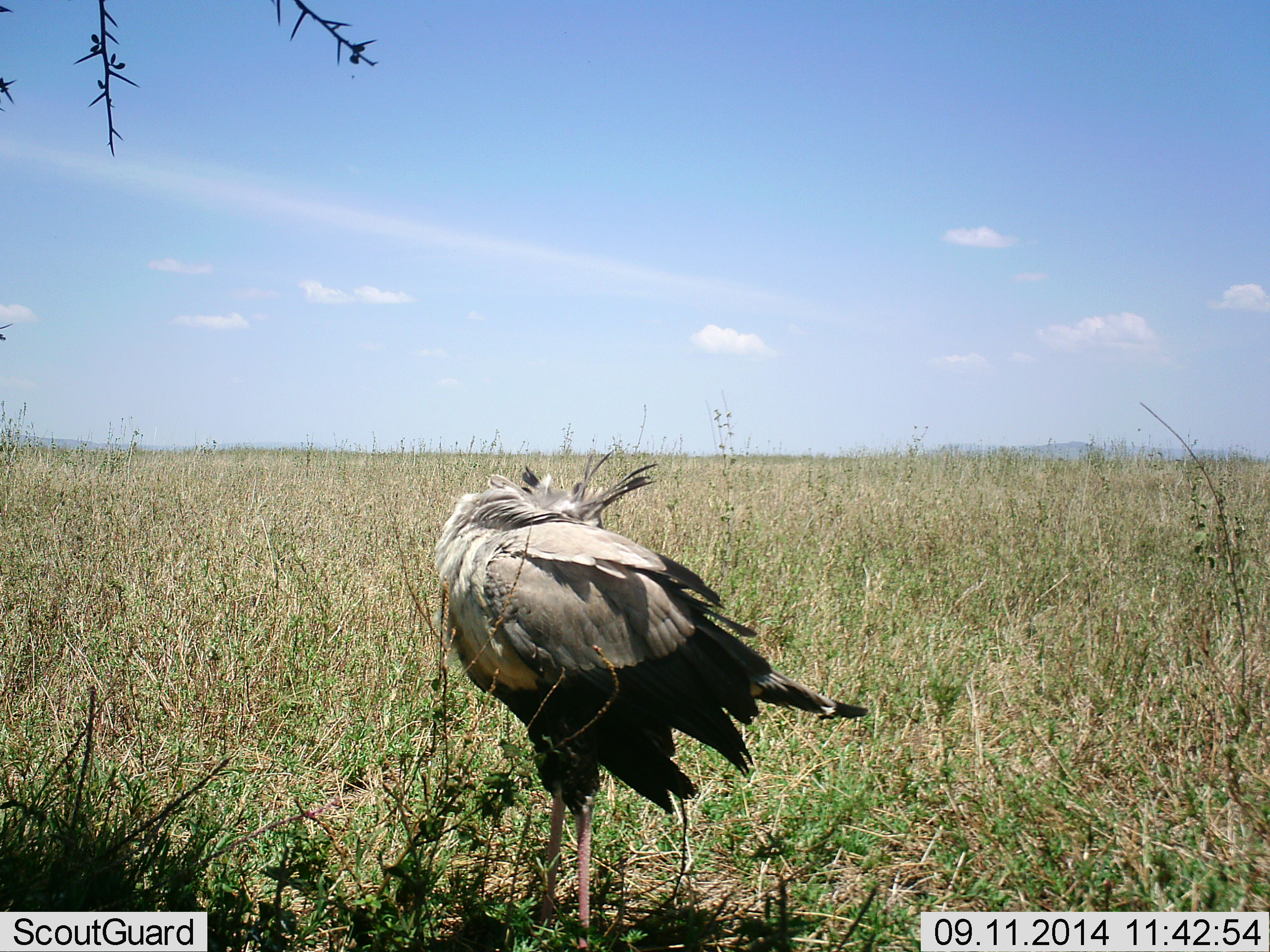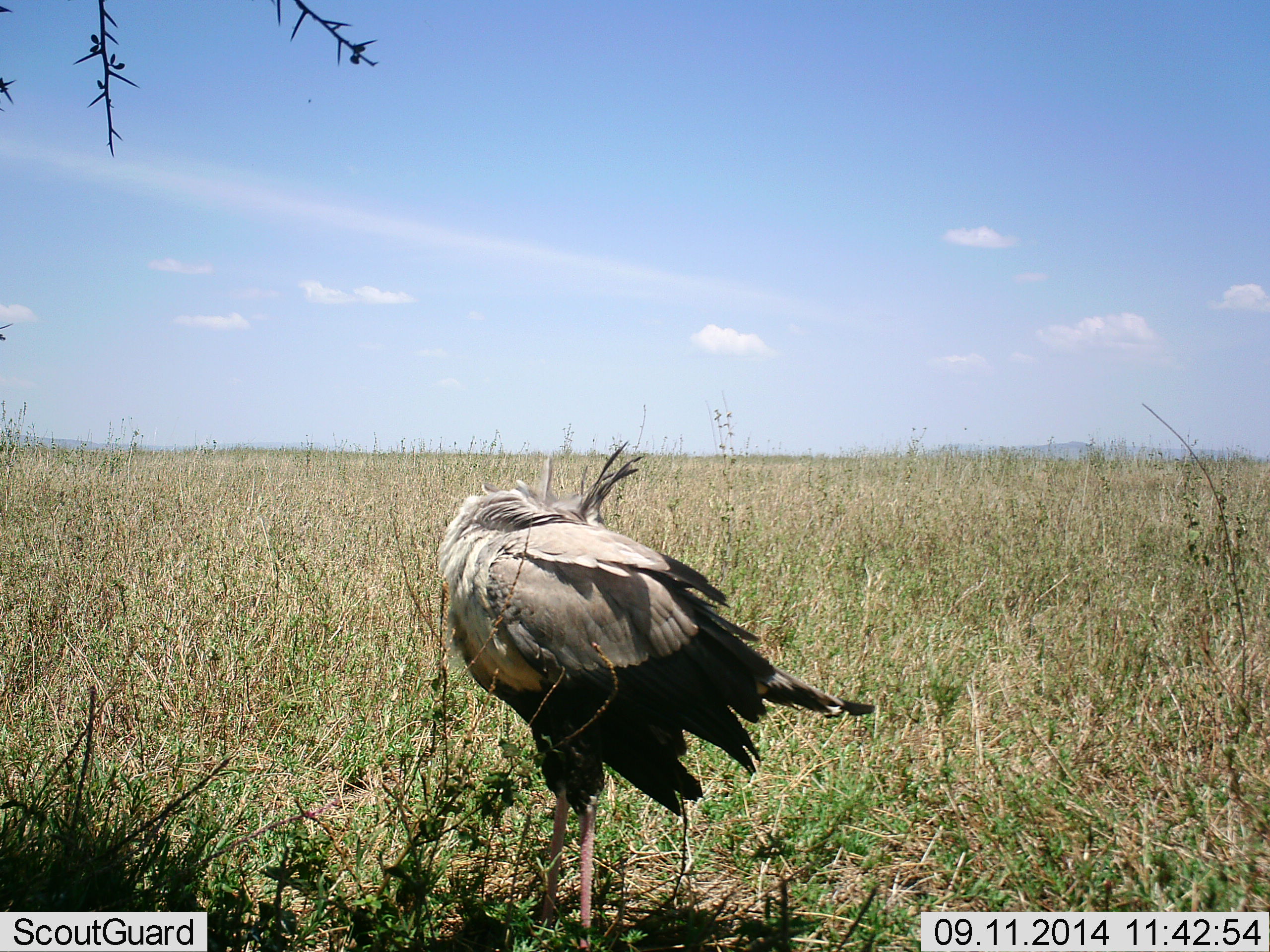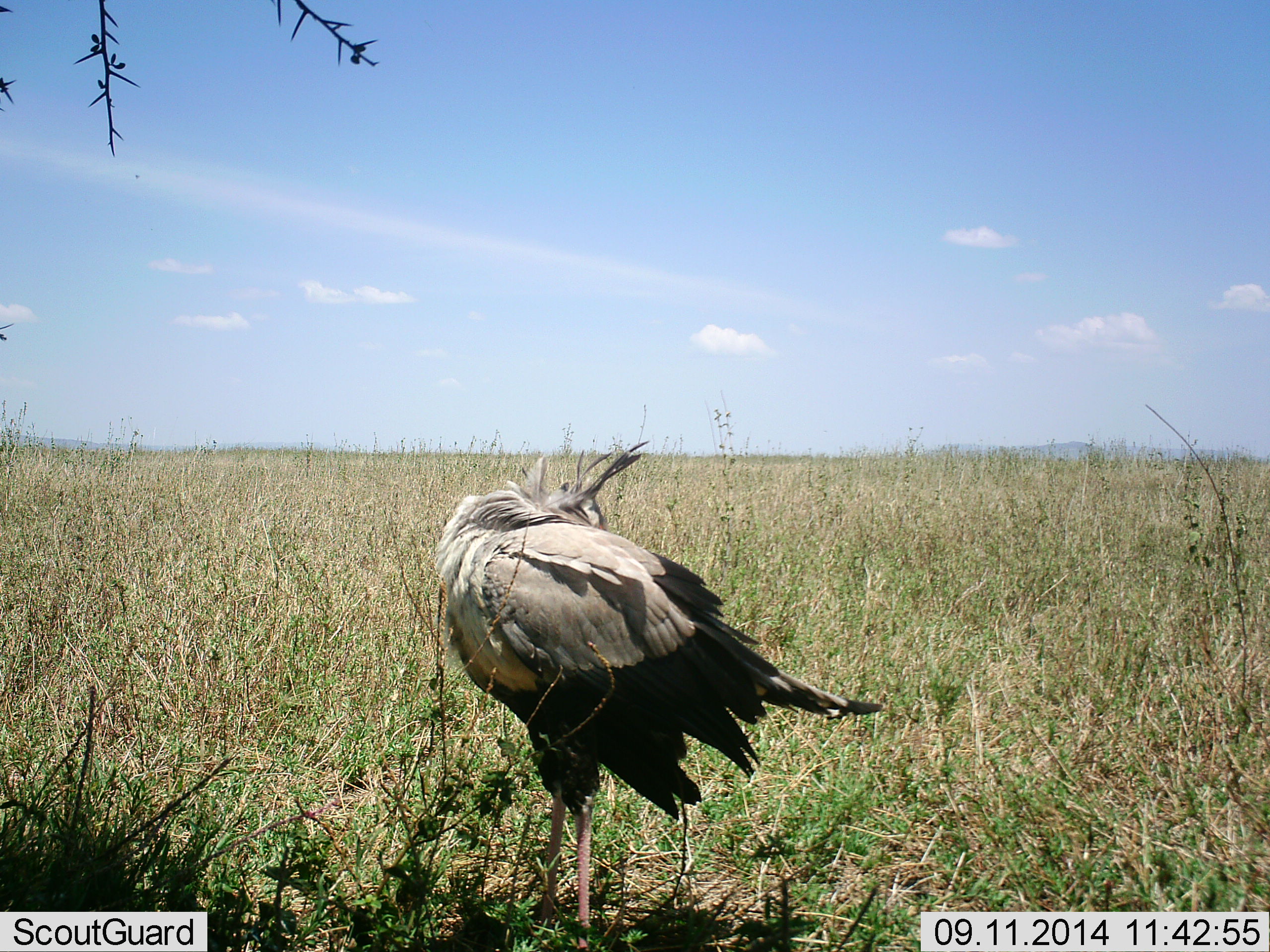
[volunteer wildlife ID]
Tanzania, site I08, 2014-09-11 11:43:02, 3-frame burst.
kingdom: Animalia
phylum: Chordata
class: Aves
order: Accipitriformes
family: Sagittariidae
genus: Sagittarius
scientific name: Sagittarius serpentarius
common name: secretary bird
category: secretarybird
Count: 1.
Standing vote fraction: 80%.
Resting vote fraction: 20%.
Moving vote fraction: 0%.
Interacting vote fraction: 0%.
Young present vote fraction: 0%.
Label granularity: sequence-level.